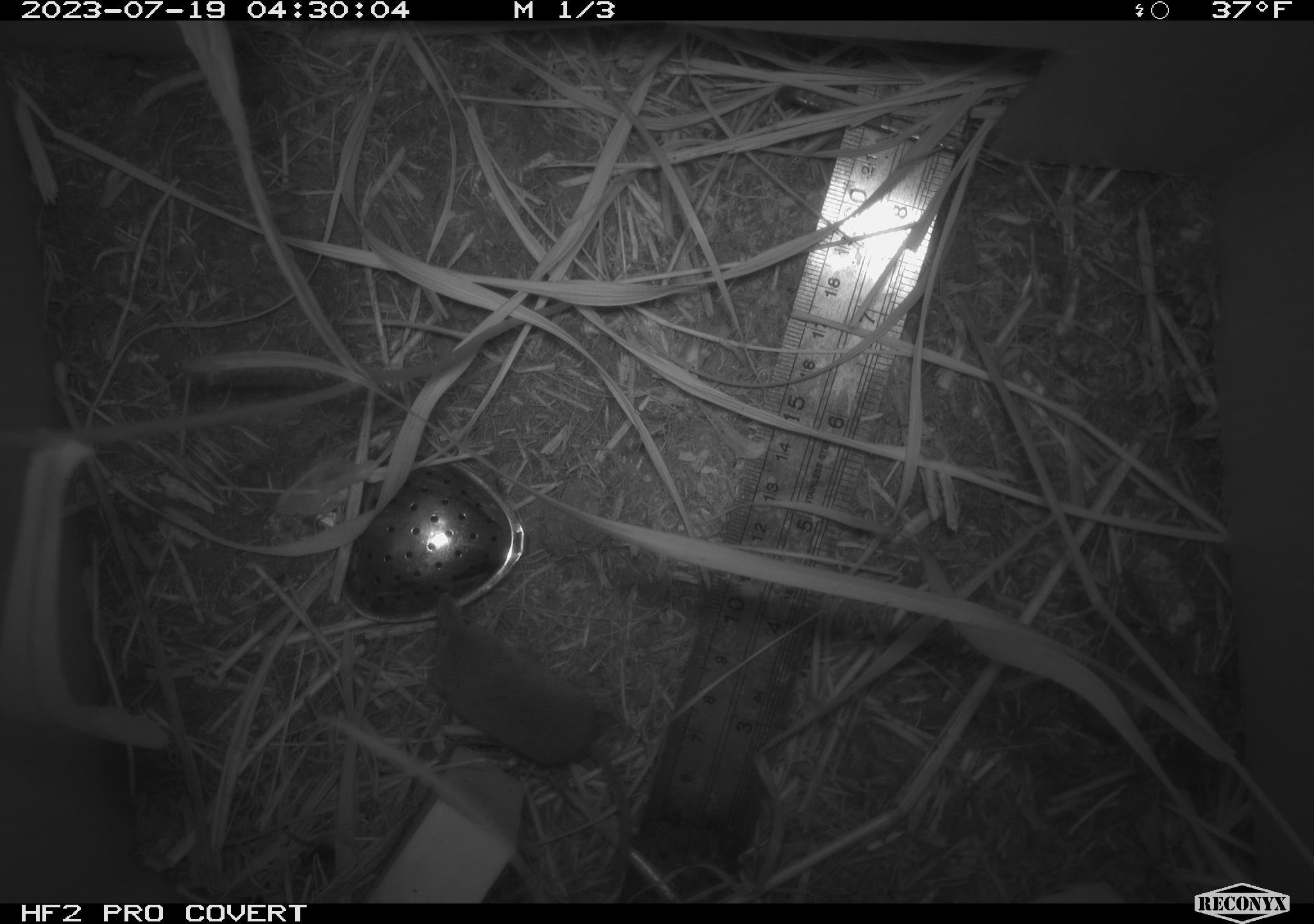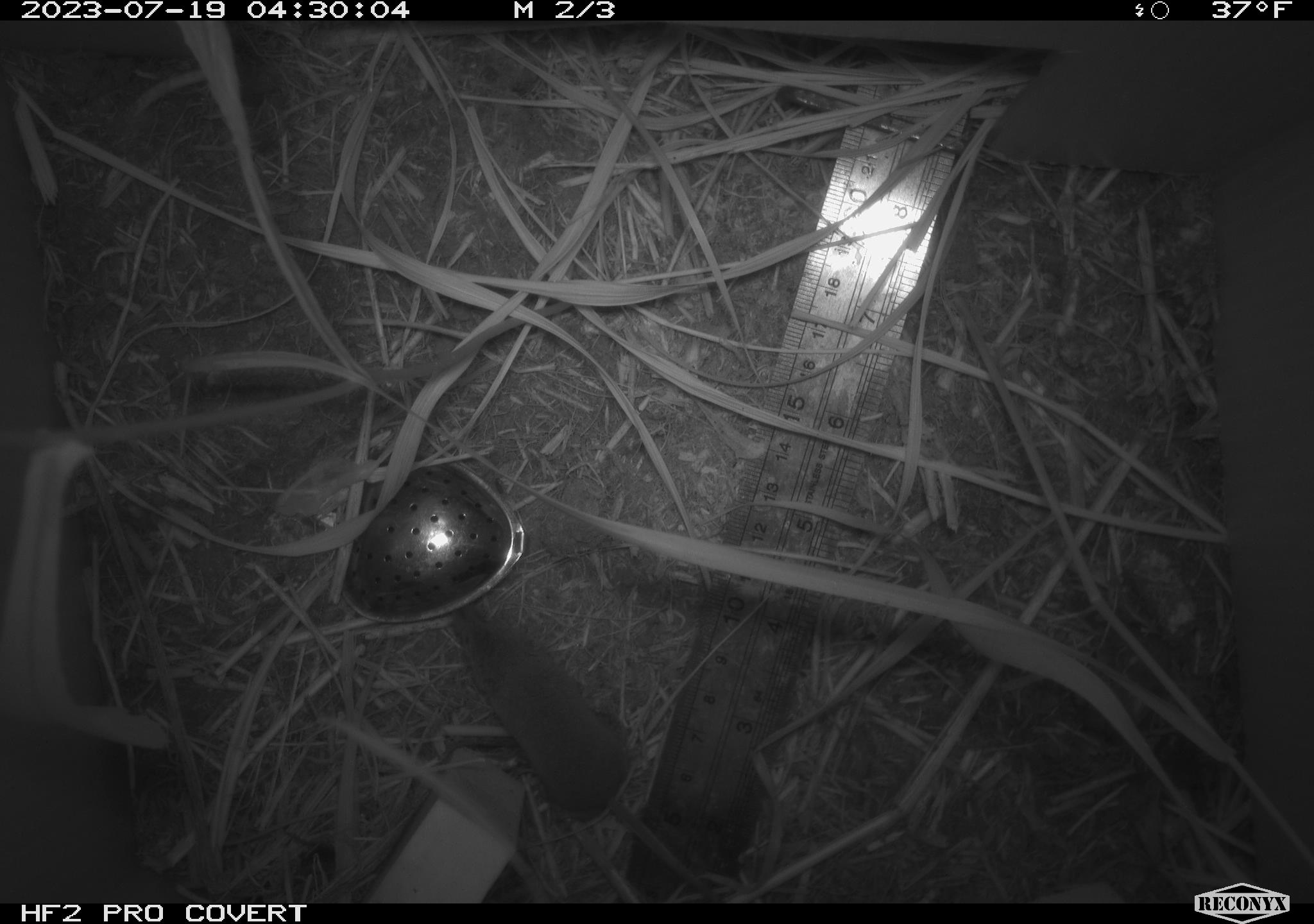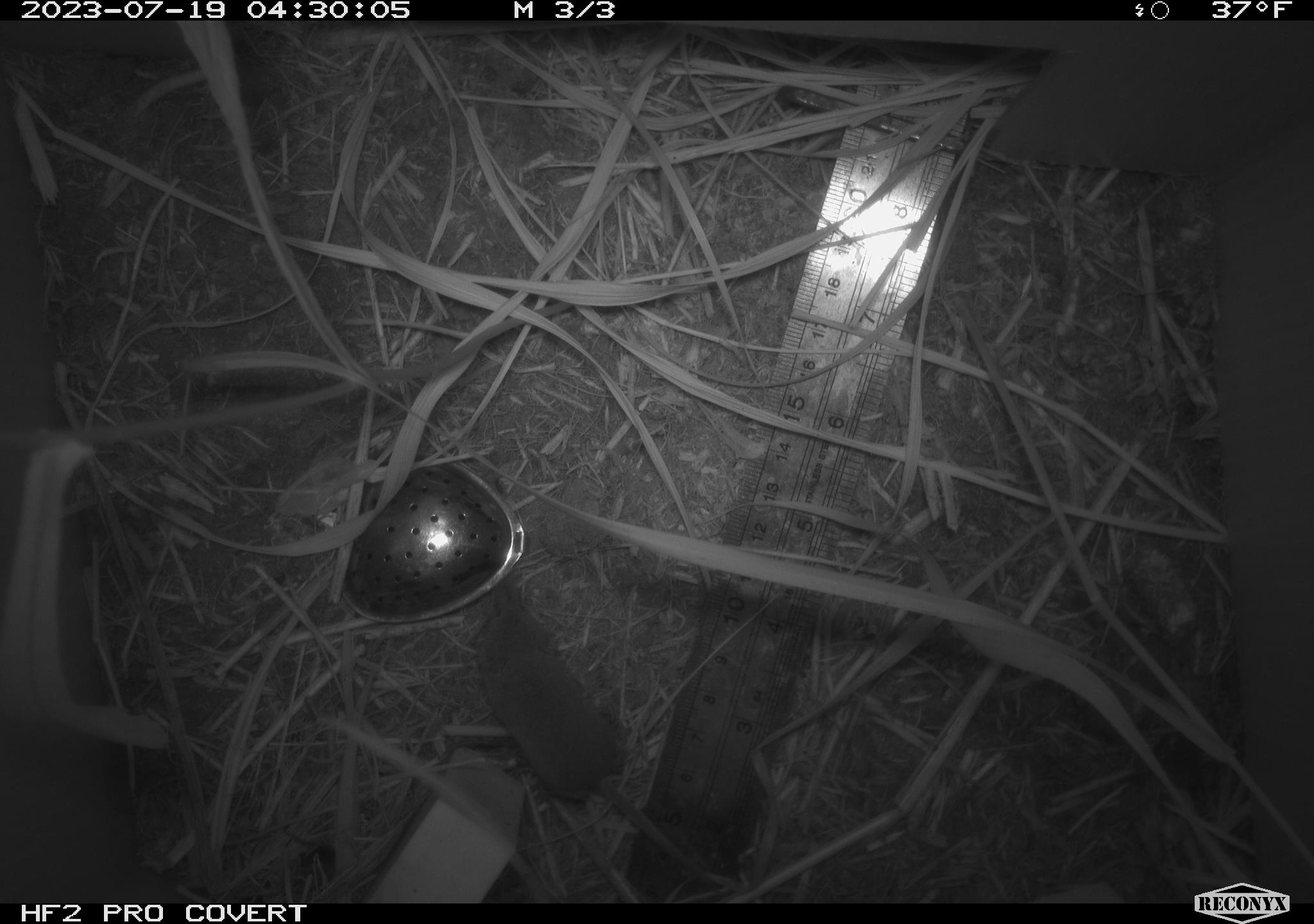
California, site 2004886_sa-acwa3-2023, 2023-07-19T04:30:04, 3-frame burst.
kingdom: Animalia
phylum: Chordata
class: Mammalia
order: Eulipotyphla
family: Soricidae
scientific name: Soricidae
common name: shrews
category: soricidae family